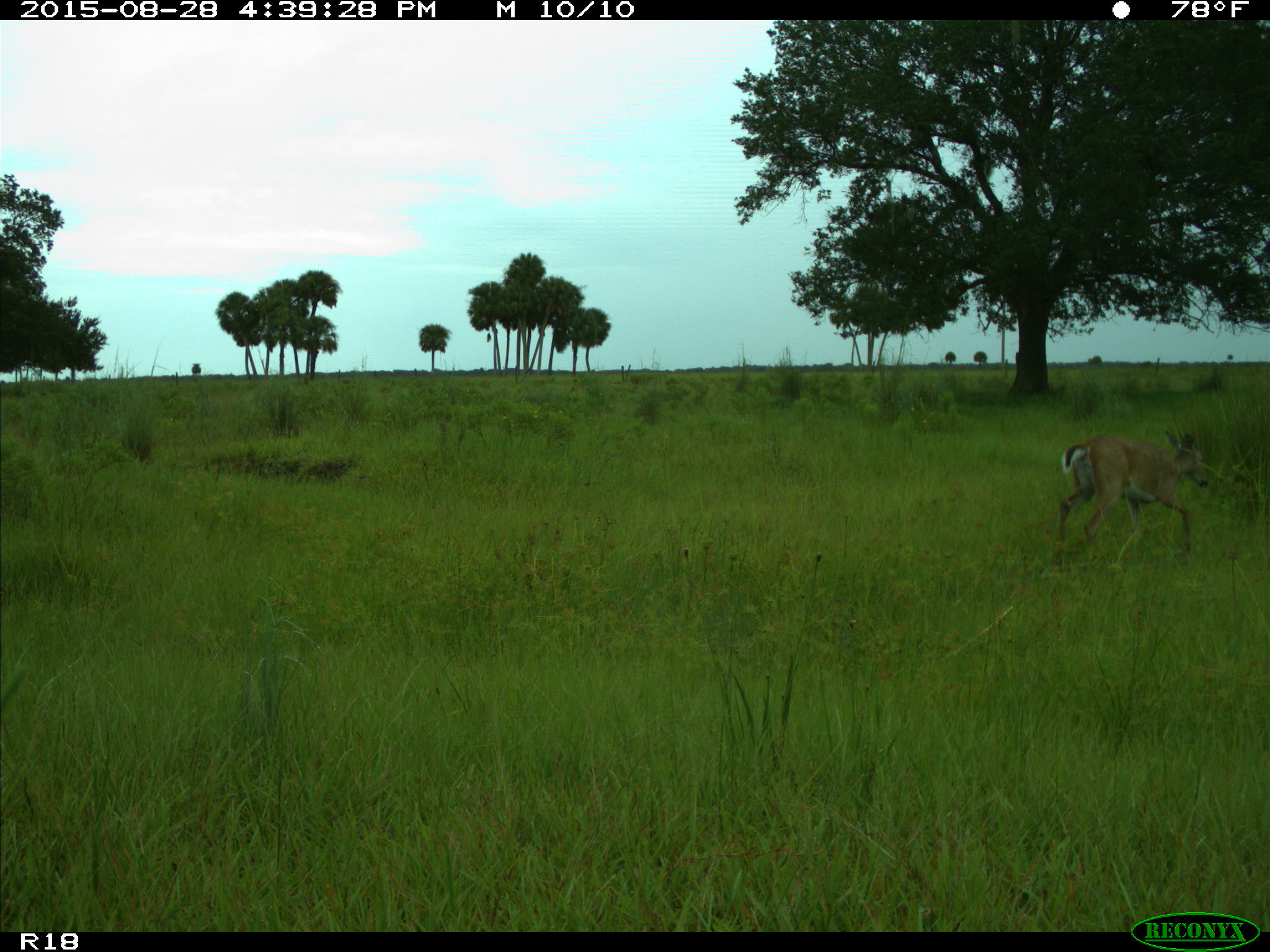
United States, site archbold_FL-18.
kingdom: Animalia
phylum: Chordata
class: Mammalia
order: Artiodactyla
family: Cervidae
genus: Odocoileus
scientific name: Odocoileus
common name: deer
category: unidentified deer